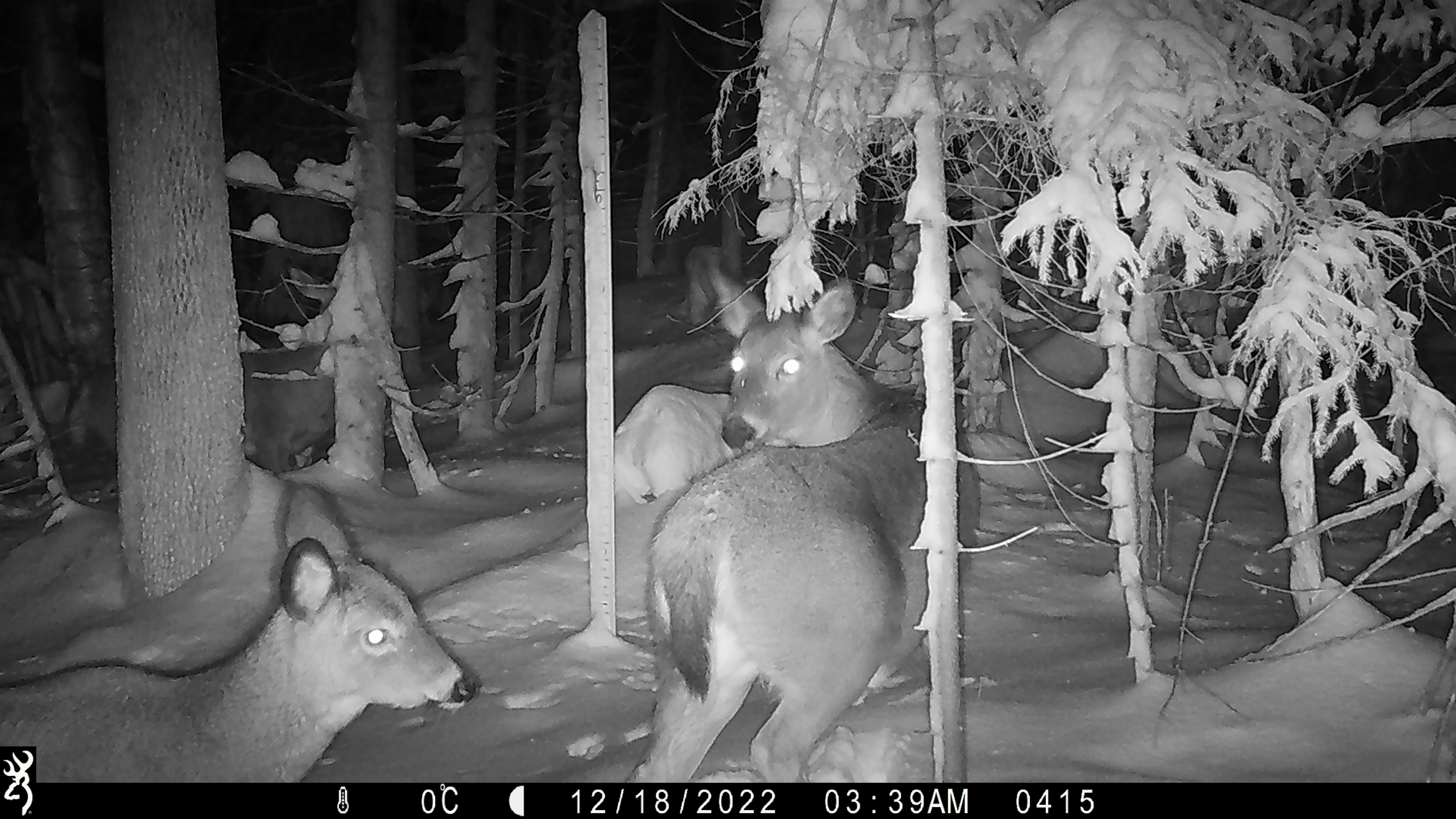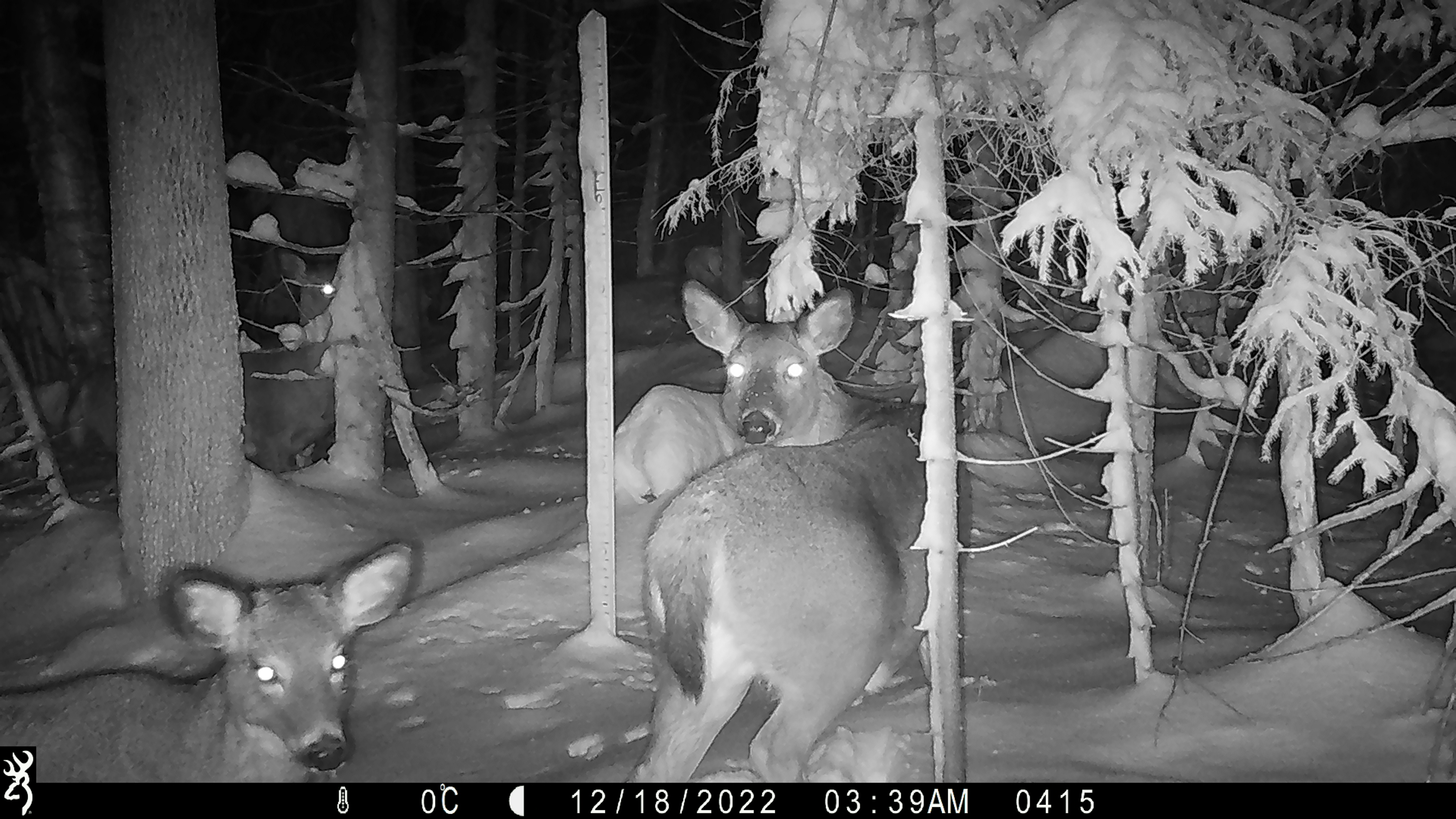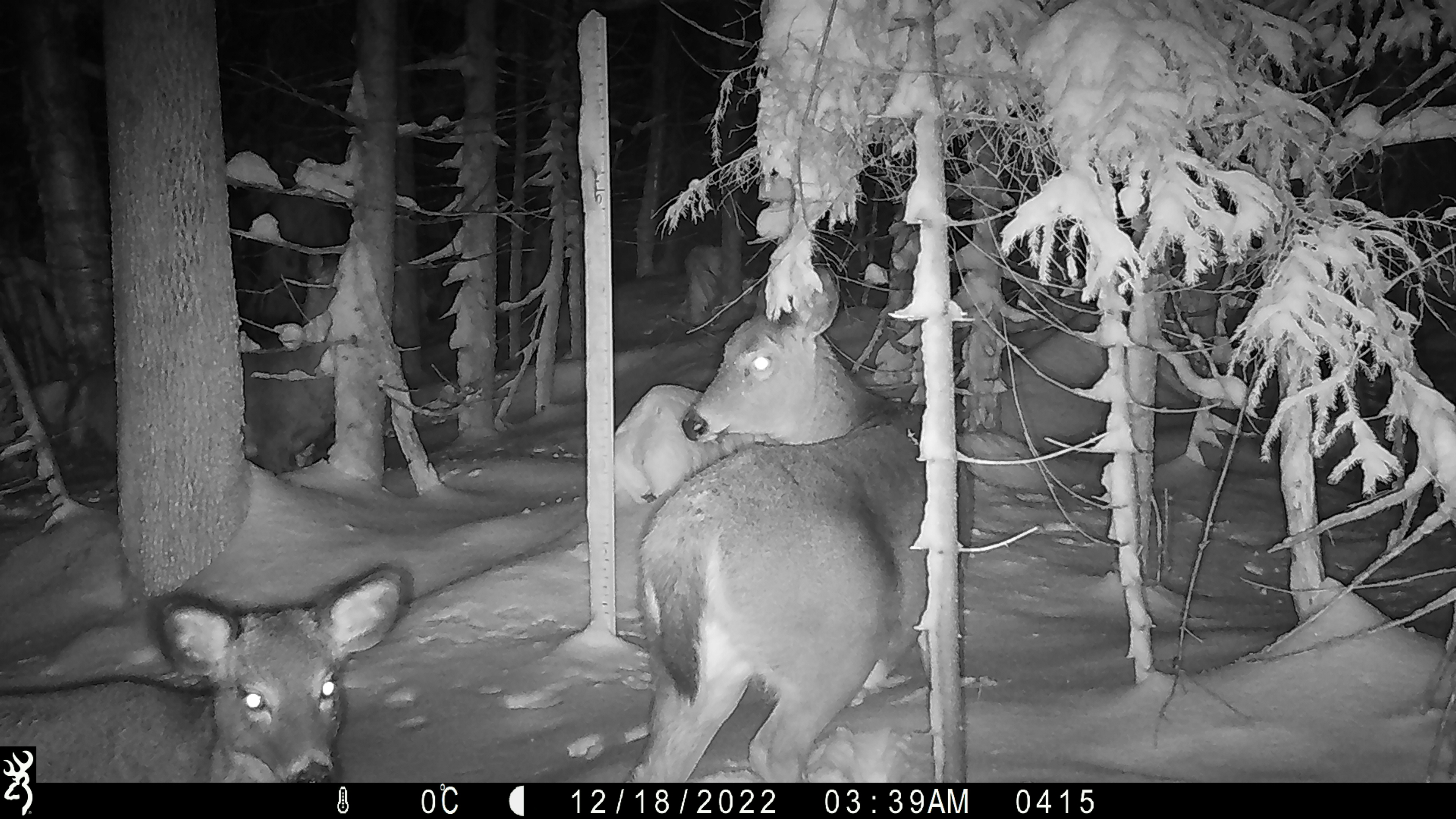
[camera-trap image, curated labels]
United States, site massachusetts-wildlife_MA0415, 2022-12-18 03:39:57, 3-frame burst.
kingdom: Animalia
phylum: Chordata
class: Mammalia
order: Artiodactyla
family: Cervidae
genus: Odocoileus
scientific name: Odocoileus virginianus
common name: white-tailed deer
White-tailed deer (Odocoileus virginianus).